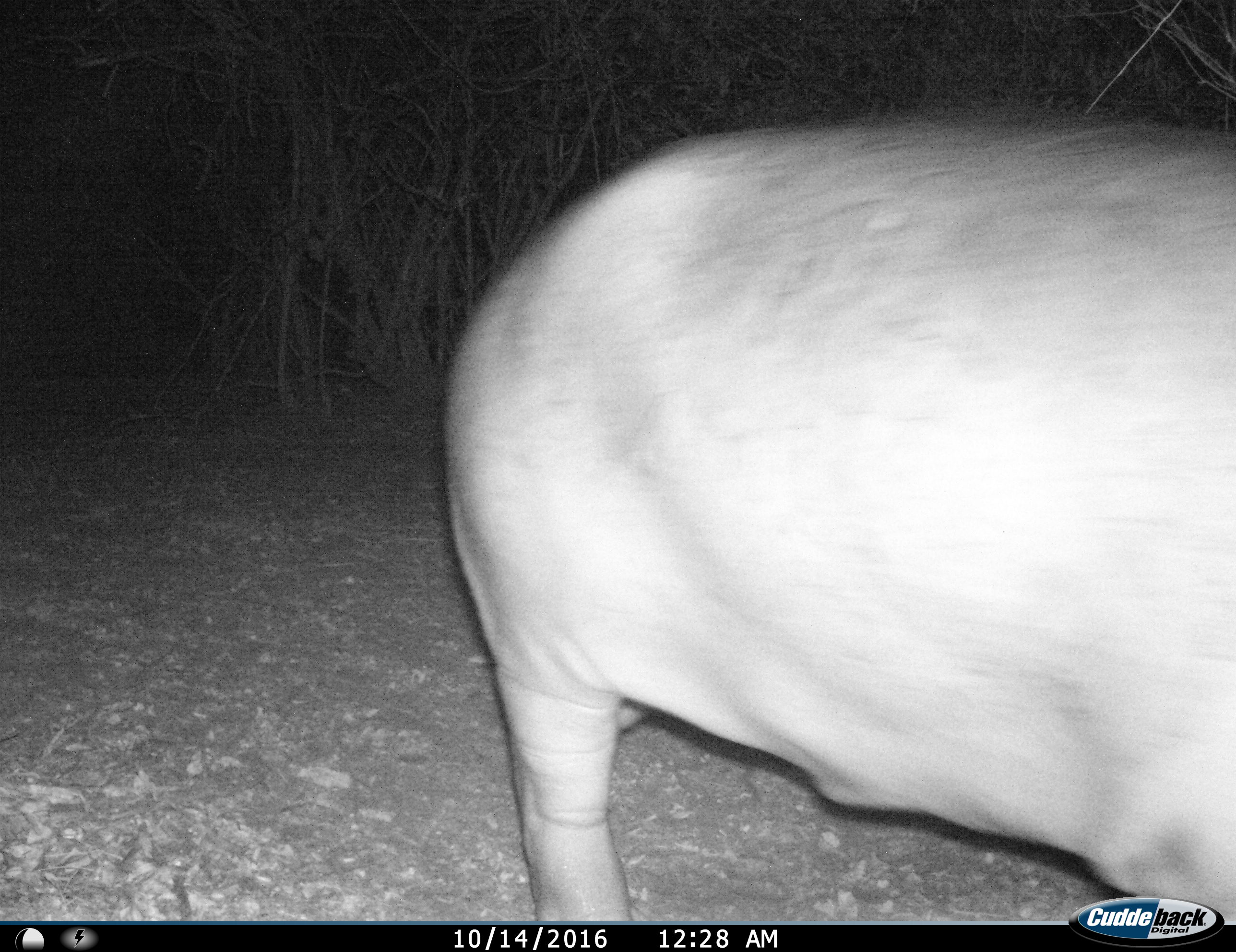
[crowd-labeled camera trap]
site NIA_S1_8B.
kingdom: Animalia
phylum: Chordata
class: Mammalia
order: Artiodactyla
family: Hippopotamidae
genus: Hippopotamus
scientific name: Hippopotamus amphibius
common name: hippopotamus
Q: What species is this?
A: Hippopotamus (Hippopotamus amphibius).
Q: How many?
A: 1.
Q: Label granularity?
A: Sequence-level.